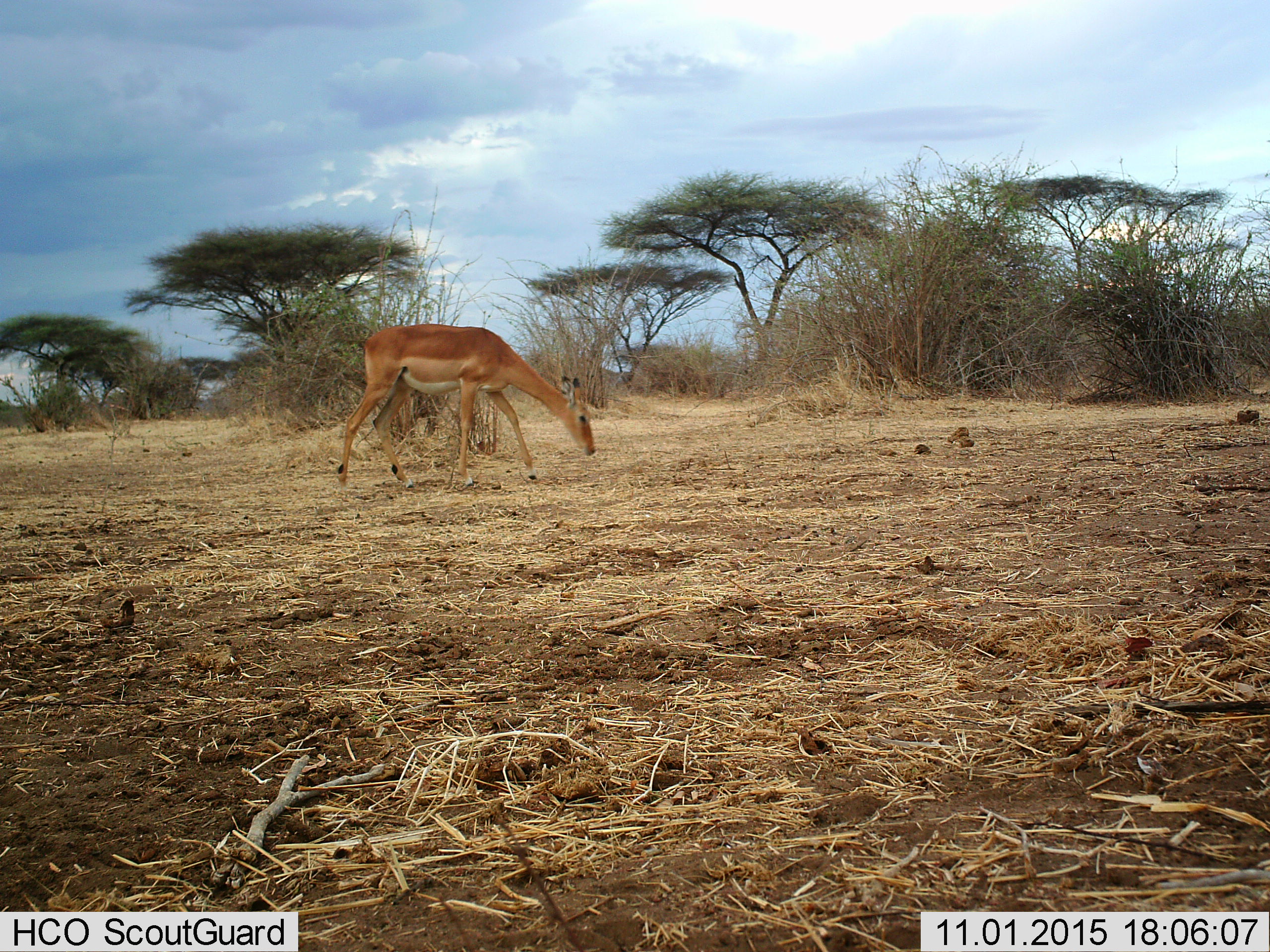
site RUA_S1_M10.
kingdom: Animalia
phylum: Chordata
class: Mammalia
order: Artiodactyla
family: Bovidae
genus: Aepyceros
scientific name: Aepyceros melampus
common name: impala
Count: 1.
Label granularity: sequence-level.